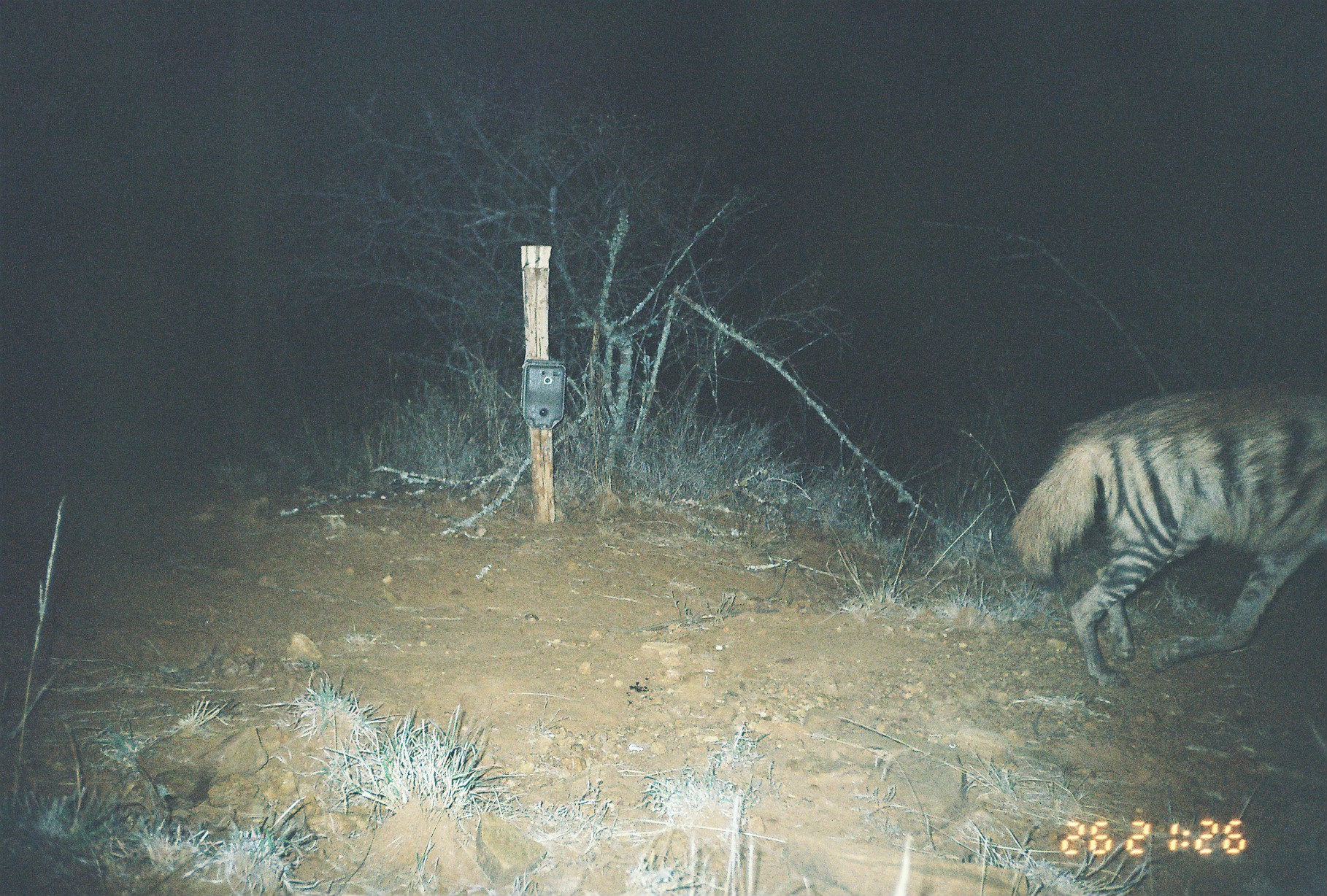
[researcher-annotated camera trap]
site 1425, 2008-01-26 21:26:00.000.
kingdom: Animalia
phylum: Chordata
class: Mammalia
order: Carnivora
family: Hyaenidae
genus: Hyaena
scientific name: Hyaena hyaena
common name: striped hyena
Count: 1.